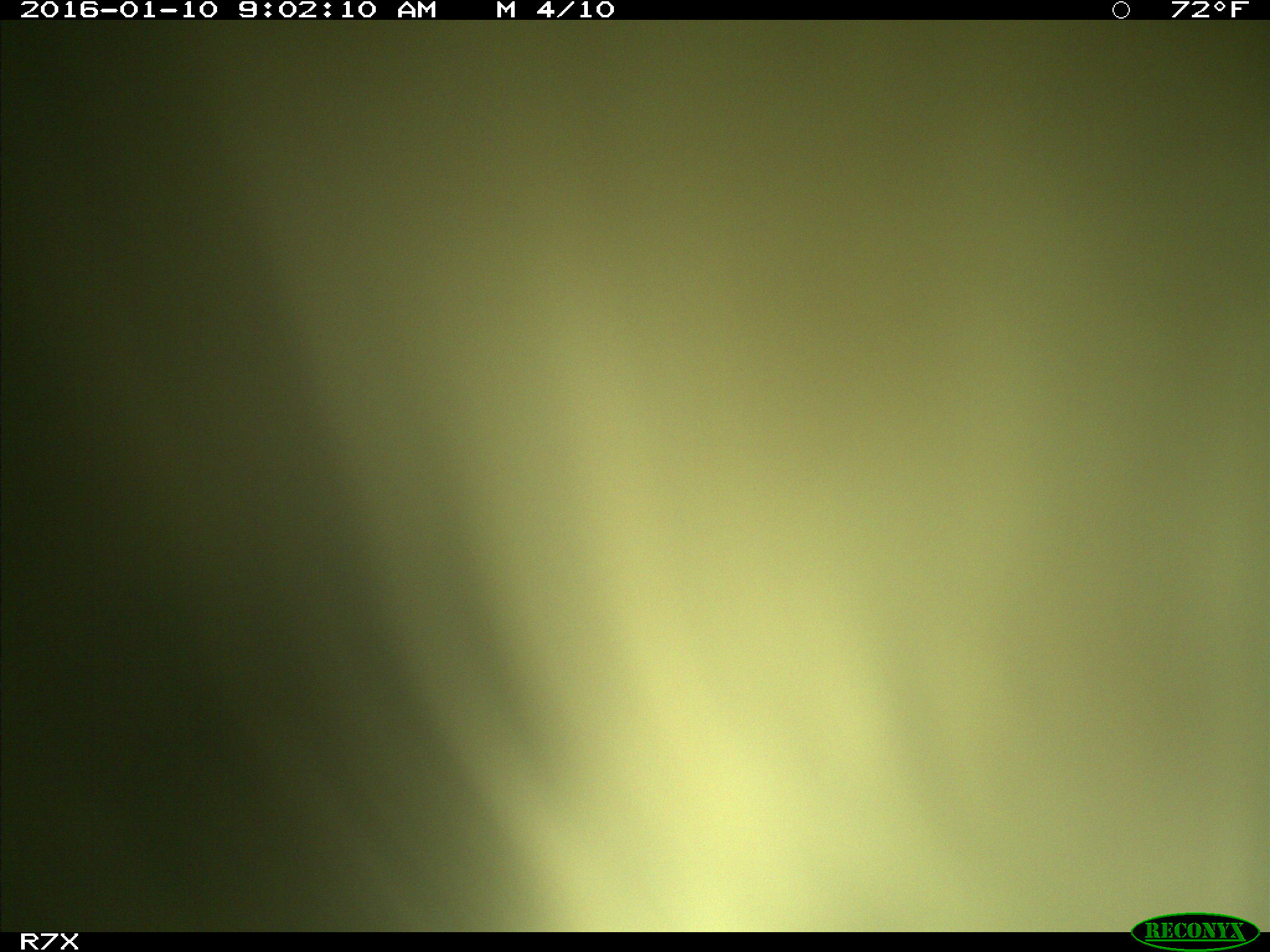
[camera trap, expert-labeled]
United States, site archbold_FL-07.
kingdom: Animalia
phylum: Chordata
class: Mammalia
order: Artiodactyla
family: Bovidae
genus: Bos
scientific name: Bos taurus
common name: domestic cow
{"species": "Bos taurus (domestic cow)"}